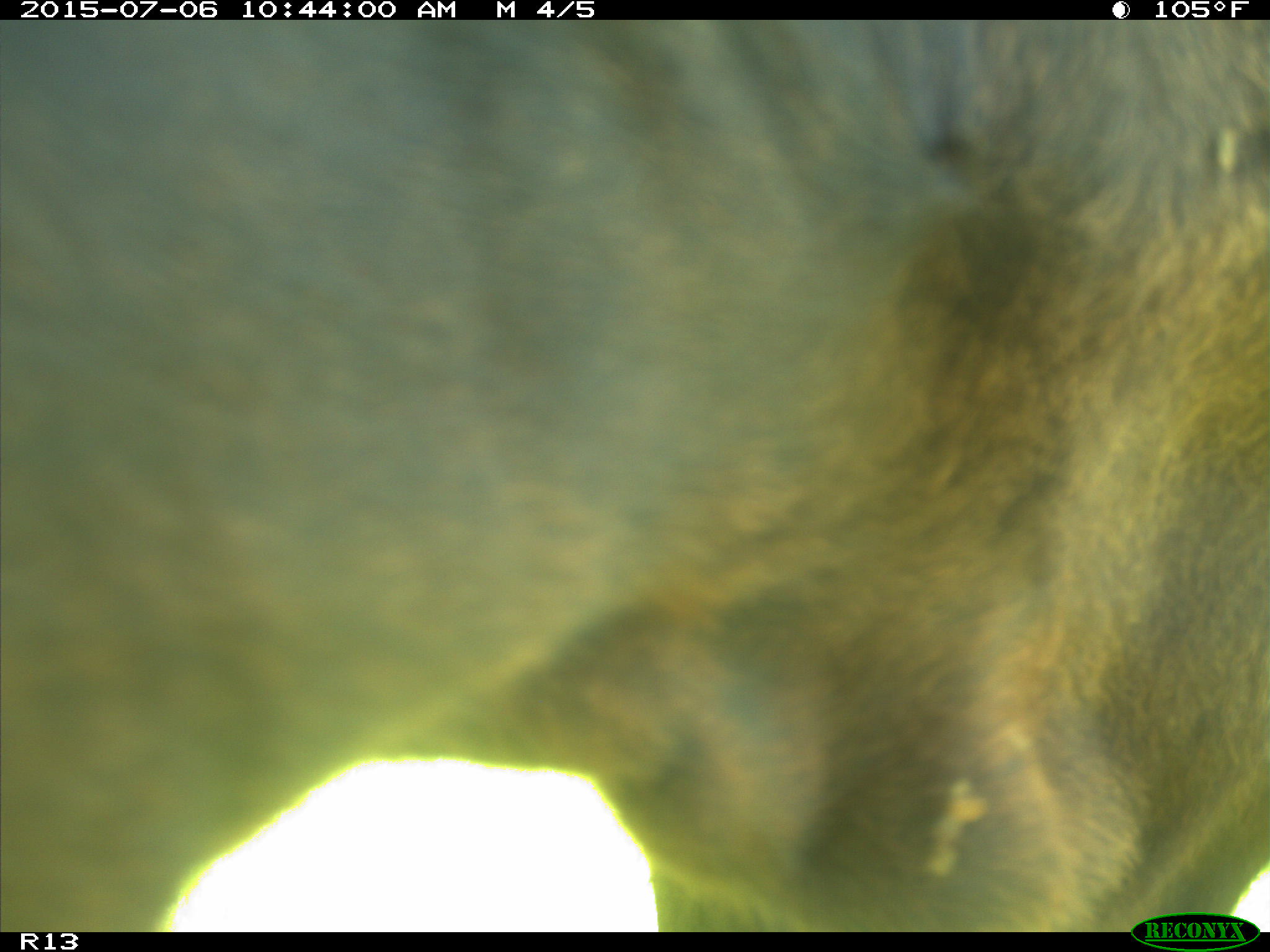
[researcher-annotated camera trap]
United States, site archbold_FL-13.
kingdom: Animalia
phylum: Chordata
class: Mammalia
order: Artiodactyla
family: Bovidae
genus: Bos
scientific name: Bos taurus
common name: domestic cow